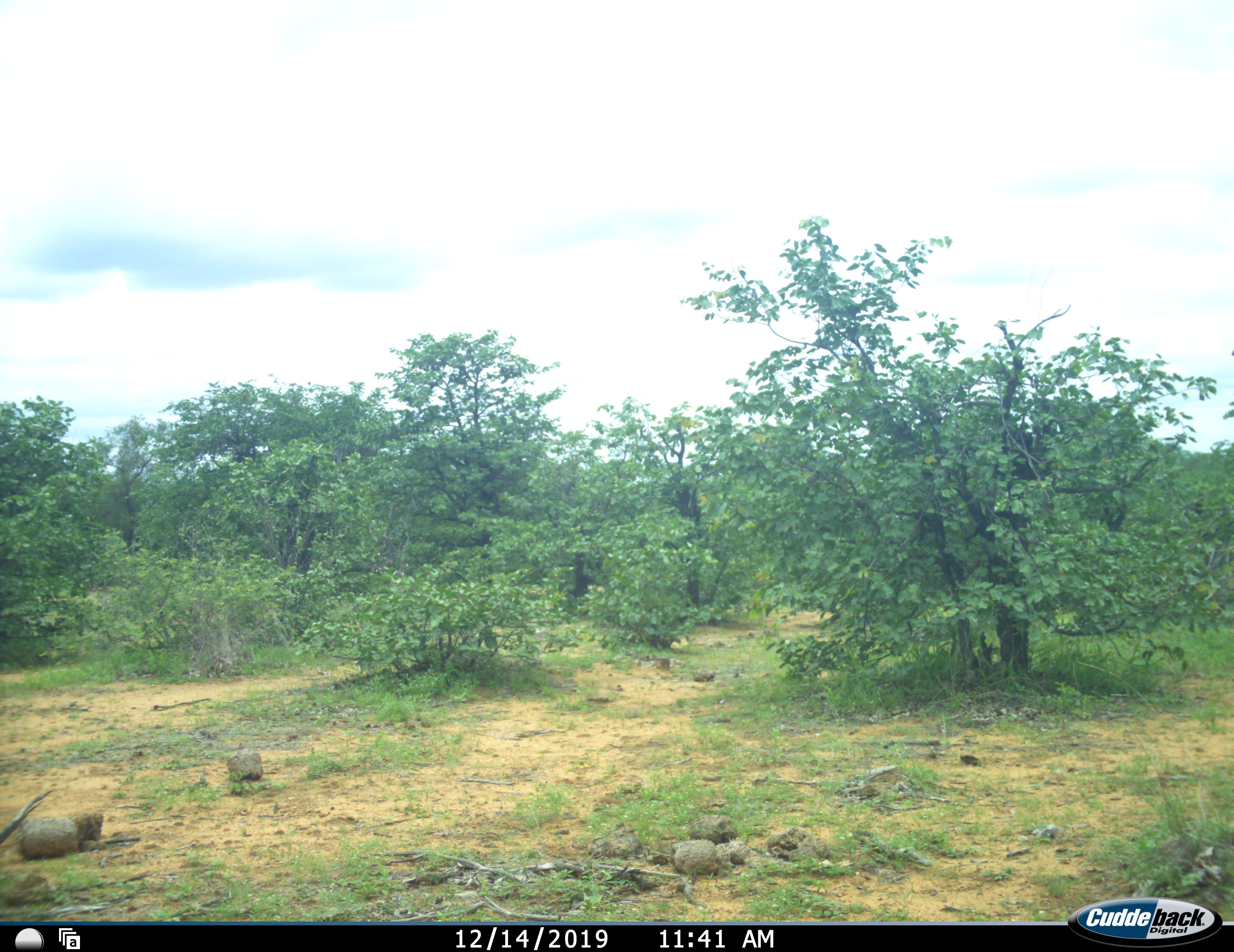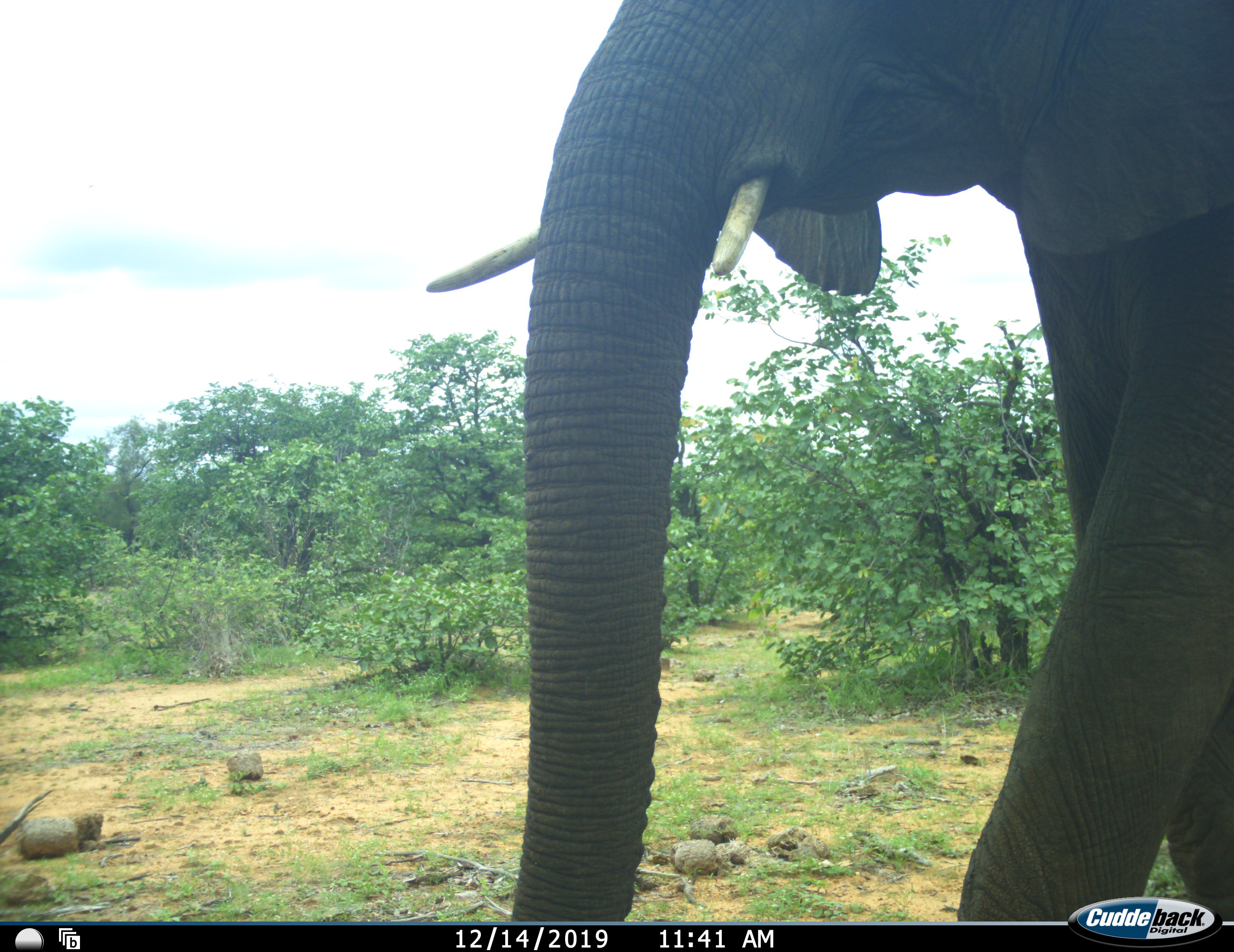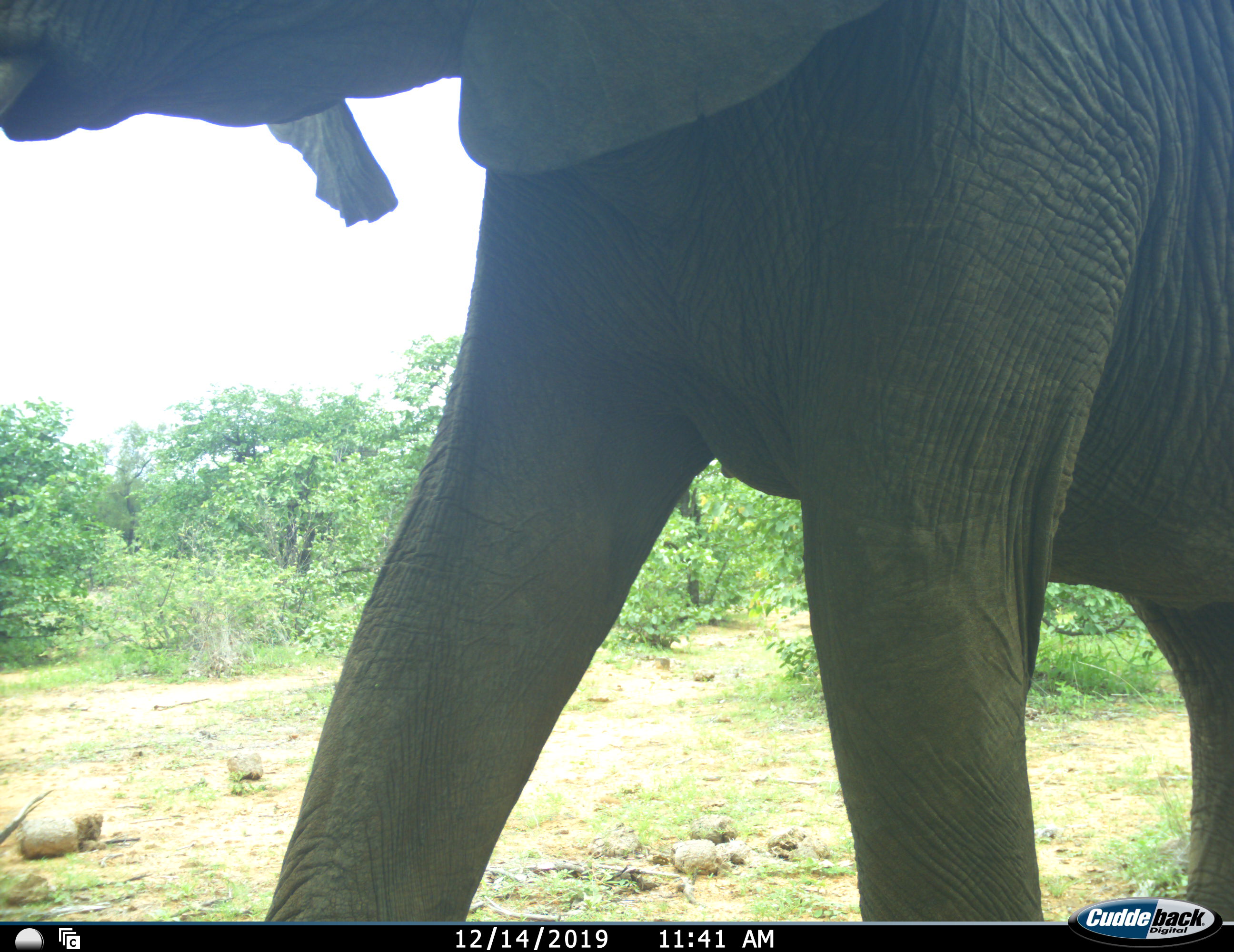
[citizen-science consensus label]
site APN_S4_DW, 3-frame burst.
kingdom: Animalia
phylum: Chordata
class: Mammalia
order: Proboscidea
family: Elephantidae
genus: Loxodonta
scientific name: Loxodonta africana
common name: african bush elephant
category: elephant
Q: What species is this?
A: Elephant (african bush elephant) (Loxodonta africana).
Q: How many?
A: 1.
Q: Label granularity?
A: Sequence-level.